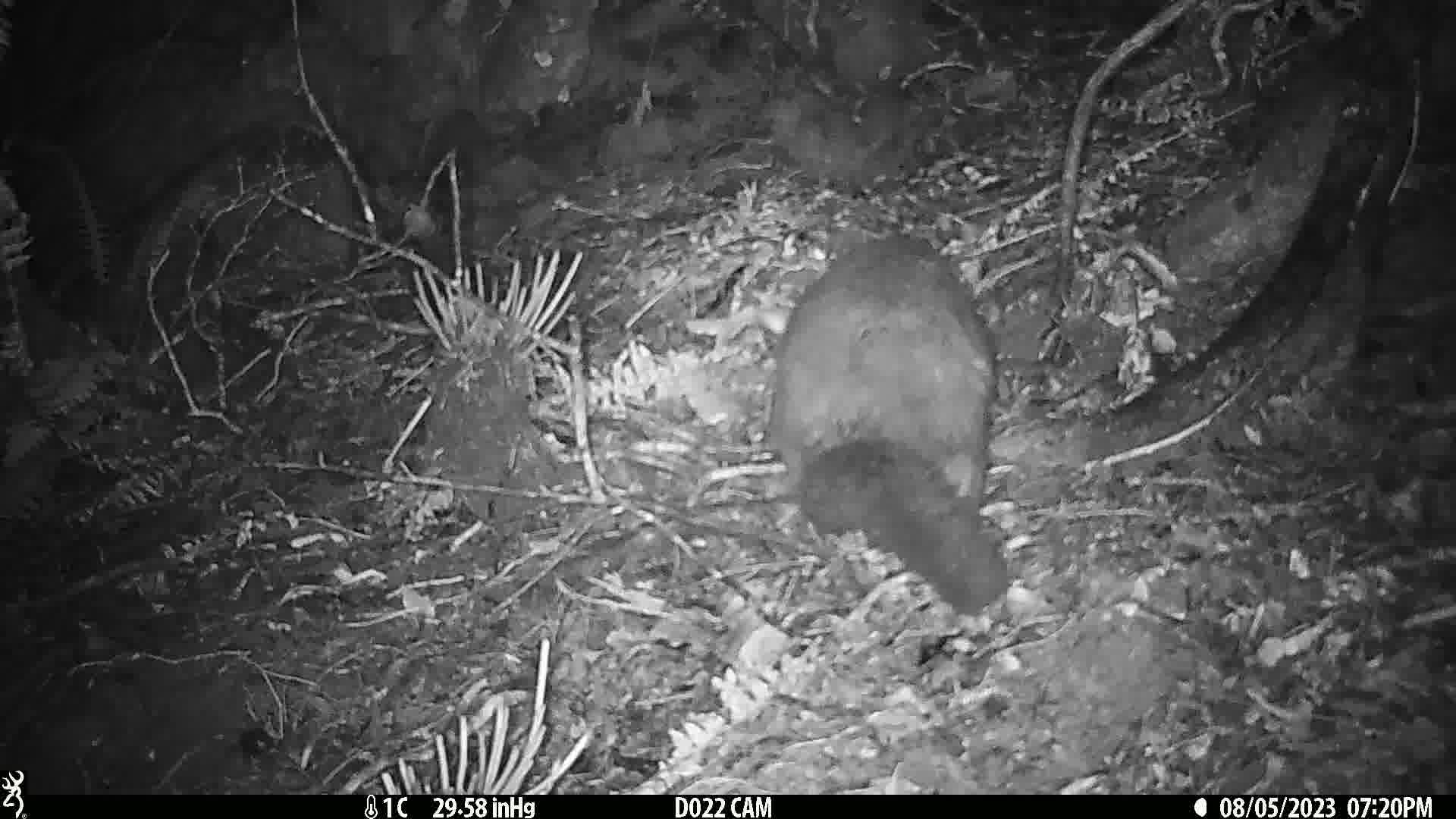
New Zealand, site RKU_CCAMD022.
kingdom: Animalia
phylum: Chordata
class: Mammalia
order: Diprotodontia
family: Phalangeridae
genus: Trichosurus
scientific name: Trichosurus vulpecula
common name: common brushtail possum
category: possum